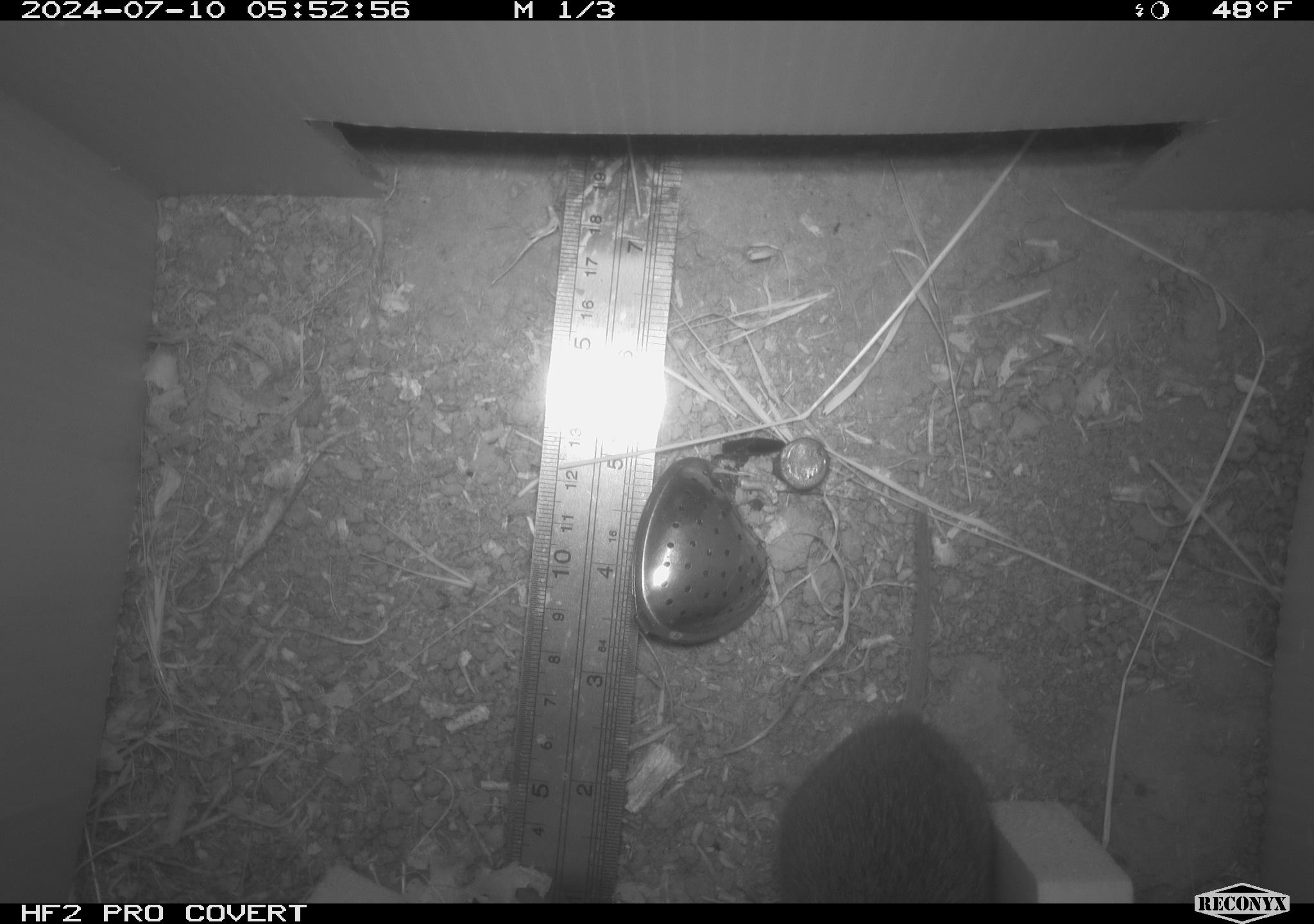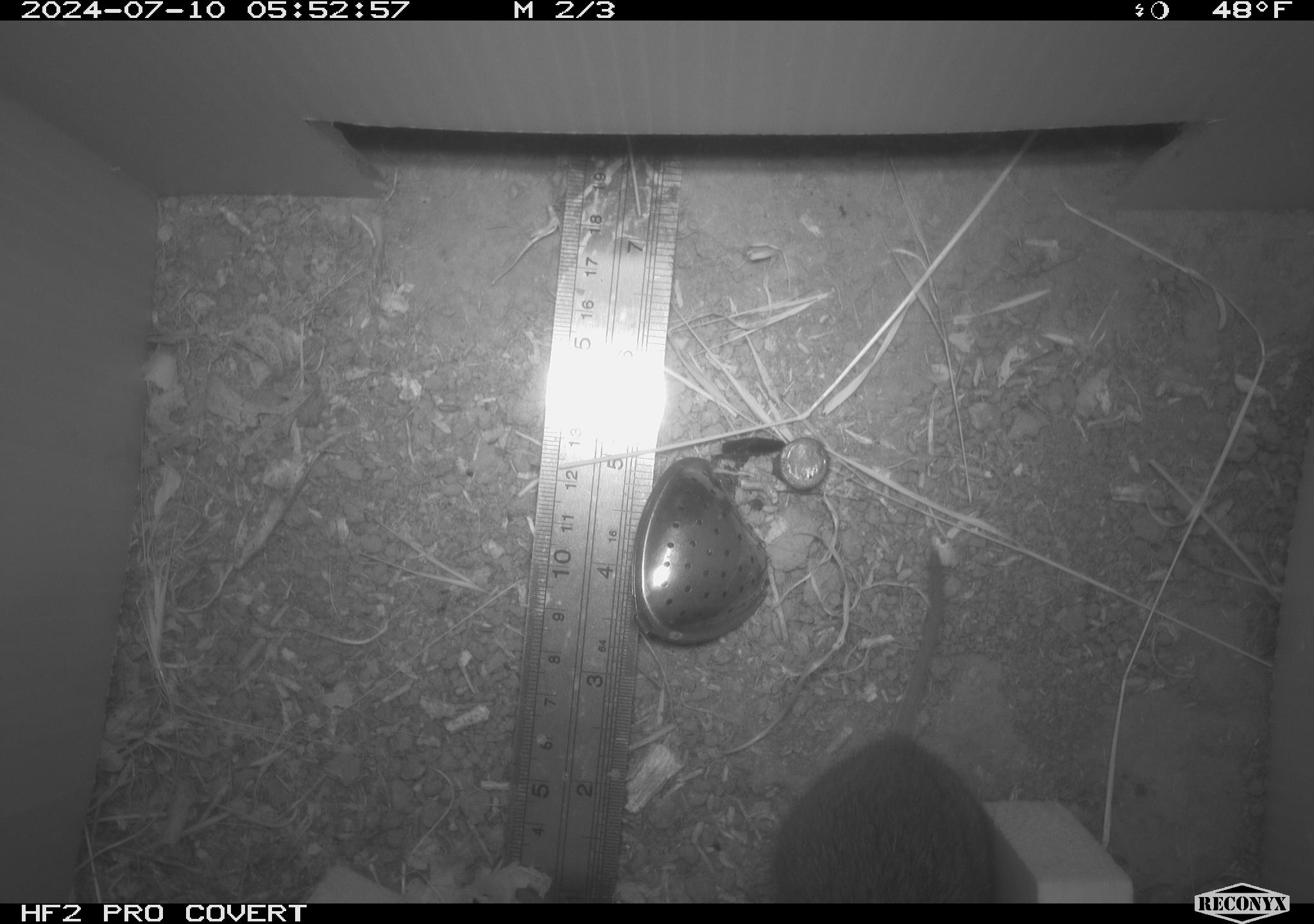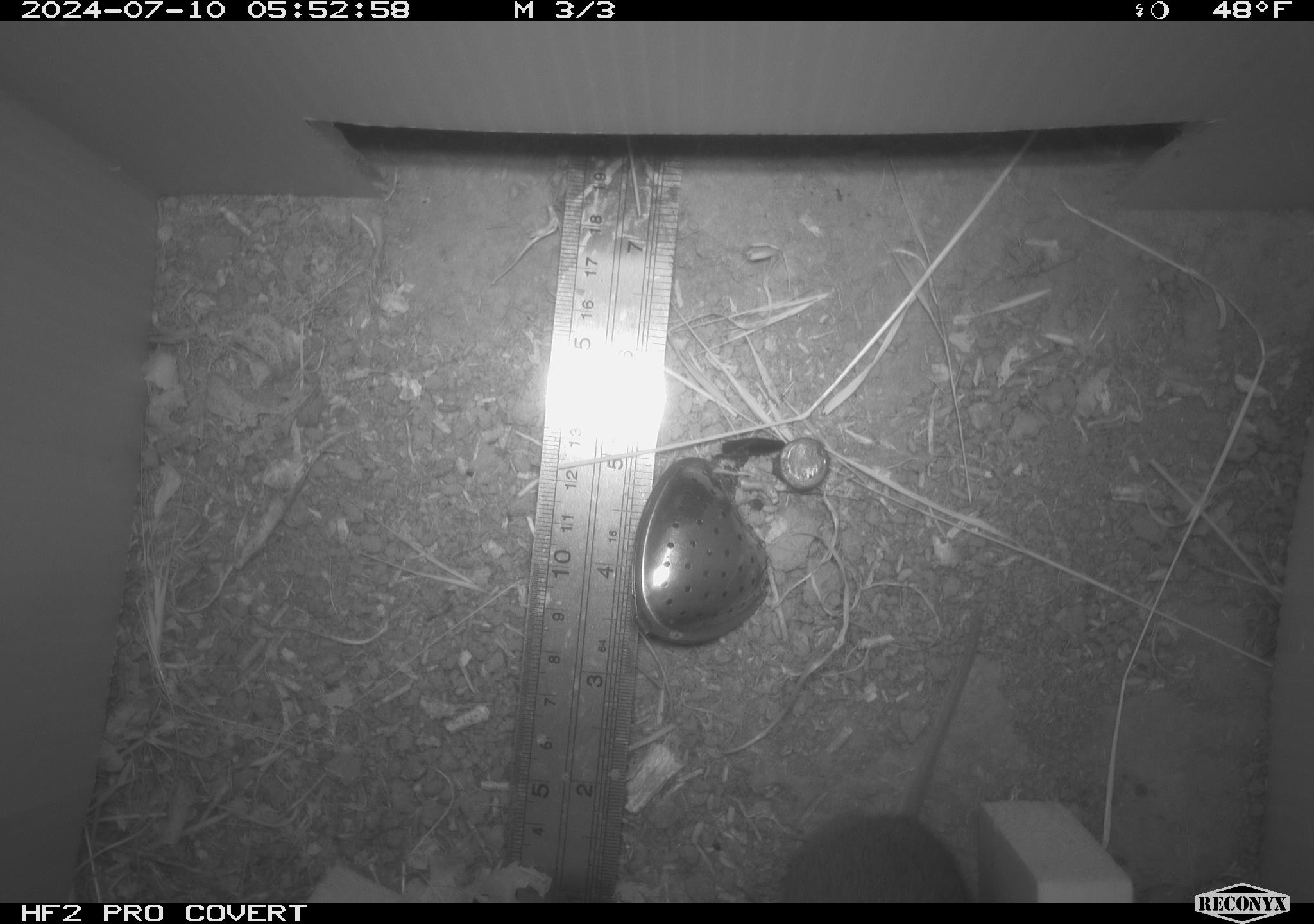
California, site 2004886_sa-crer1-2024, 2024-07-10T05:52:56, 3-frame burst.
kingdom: Animalia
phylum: Chordata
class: Mammalia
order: Rodentia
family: Cricetidae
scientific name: Arvicolinae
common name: voles, lemmings, and muskrats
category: arvicolinae subfamily